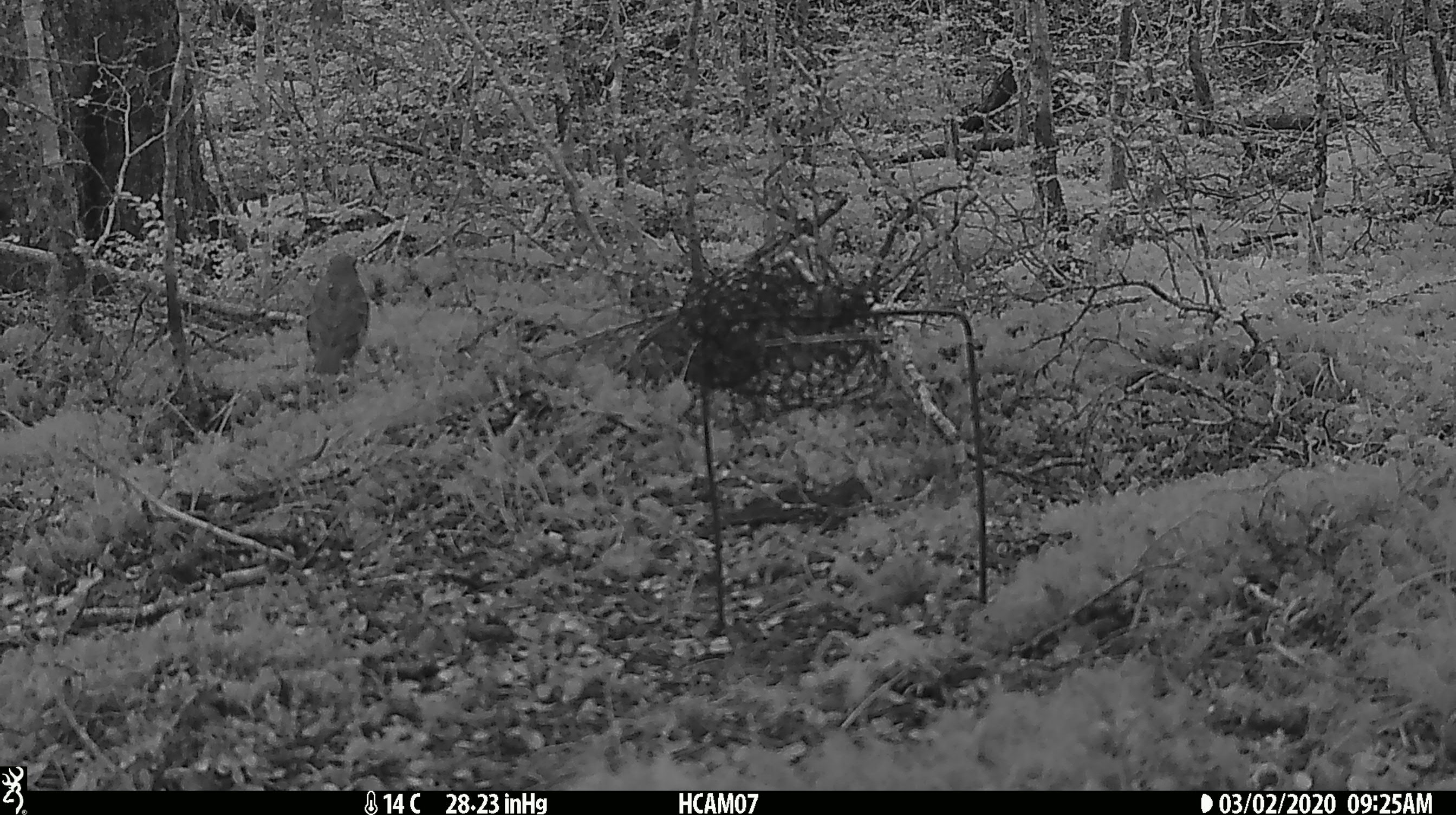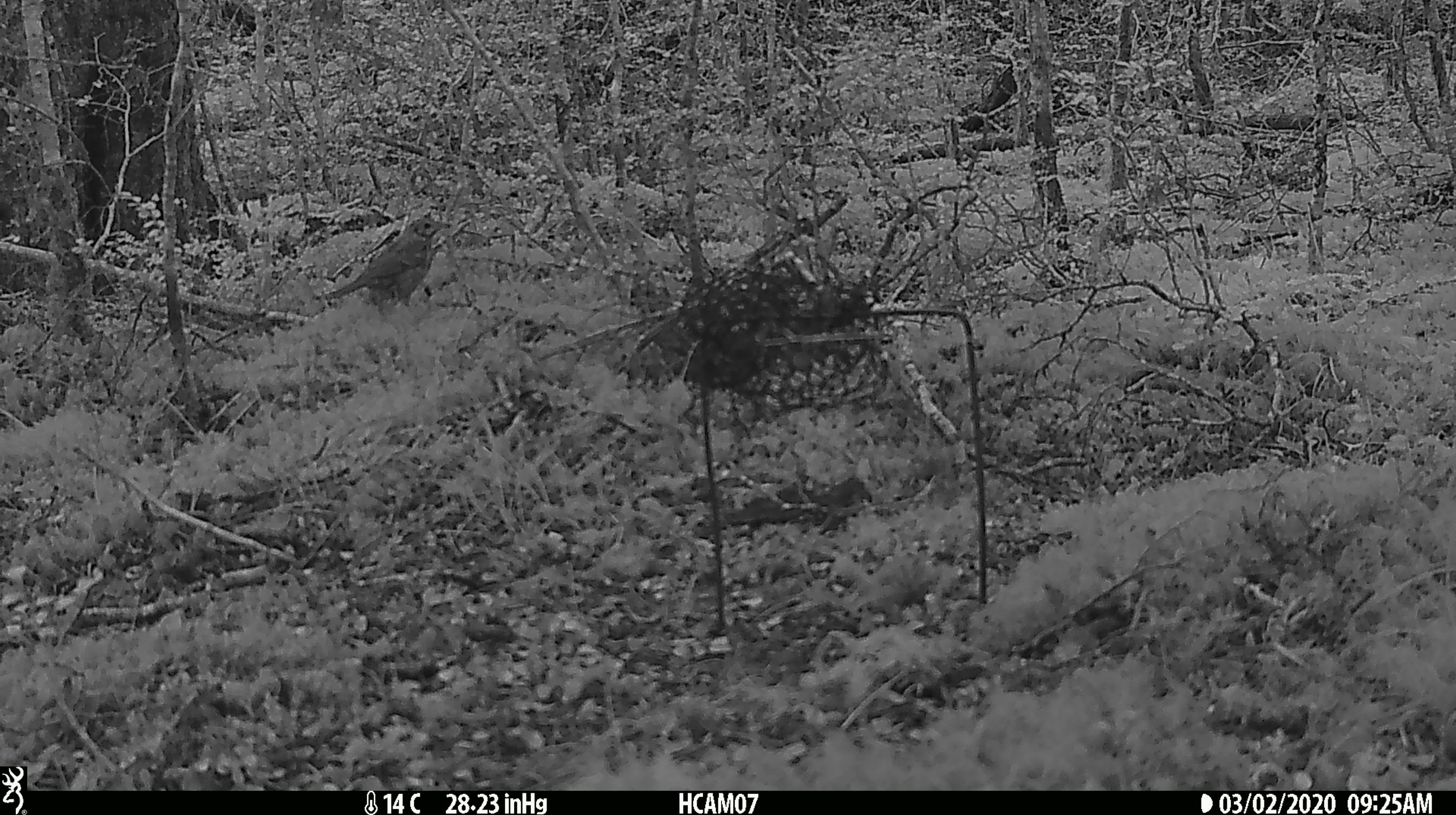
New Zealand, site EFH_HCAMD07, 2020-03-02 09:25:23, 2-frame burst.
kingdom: Animalia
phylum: Chordata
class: Aves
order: Passeriformes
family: Turdidae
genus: Turdus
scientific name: Turdus philomelos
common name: song thrush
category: thrush